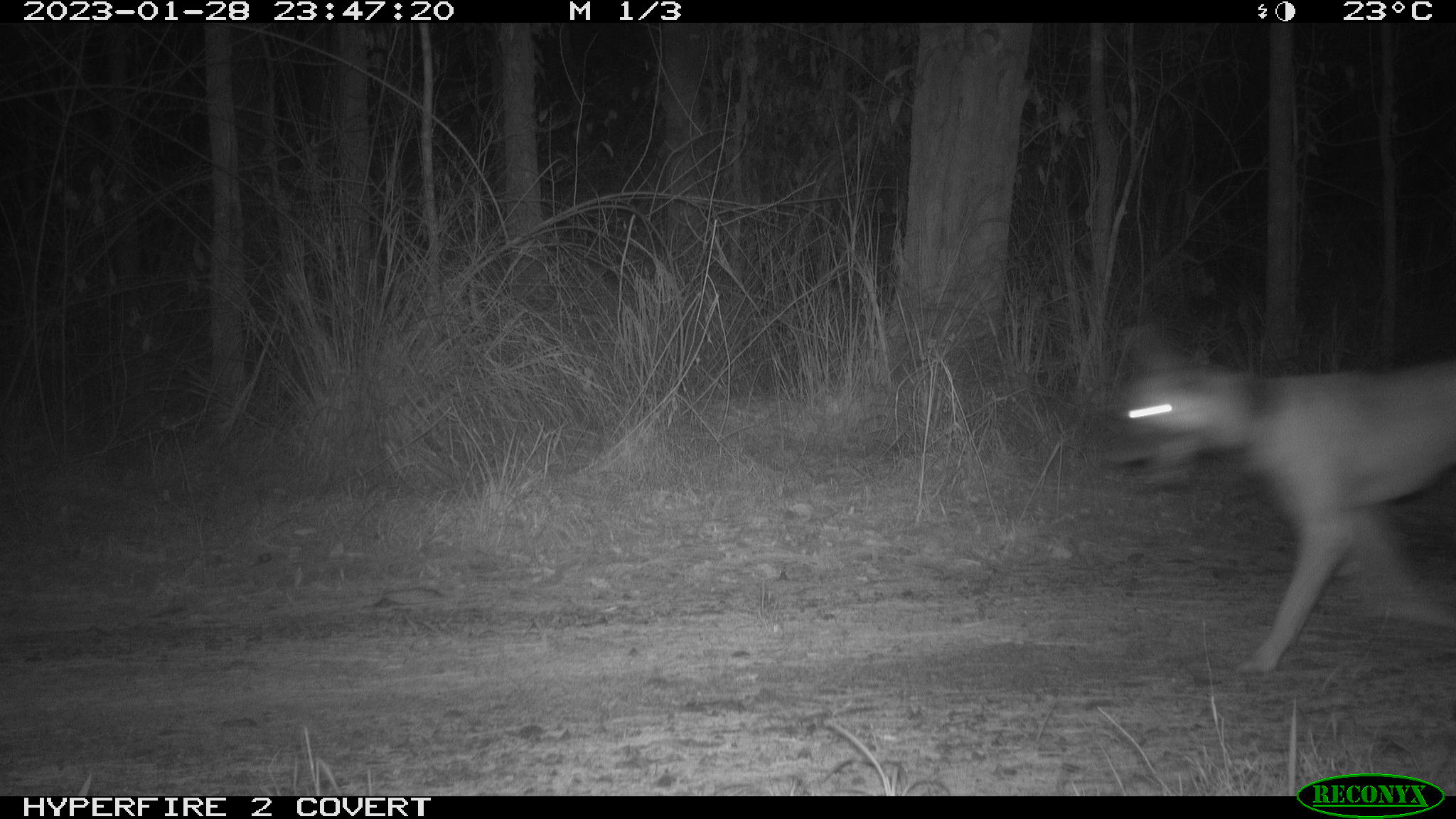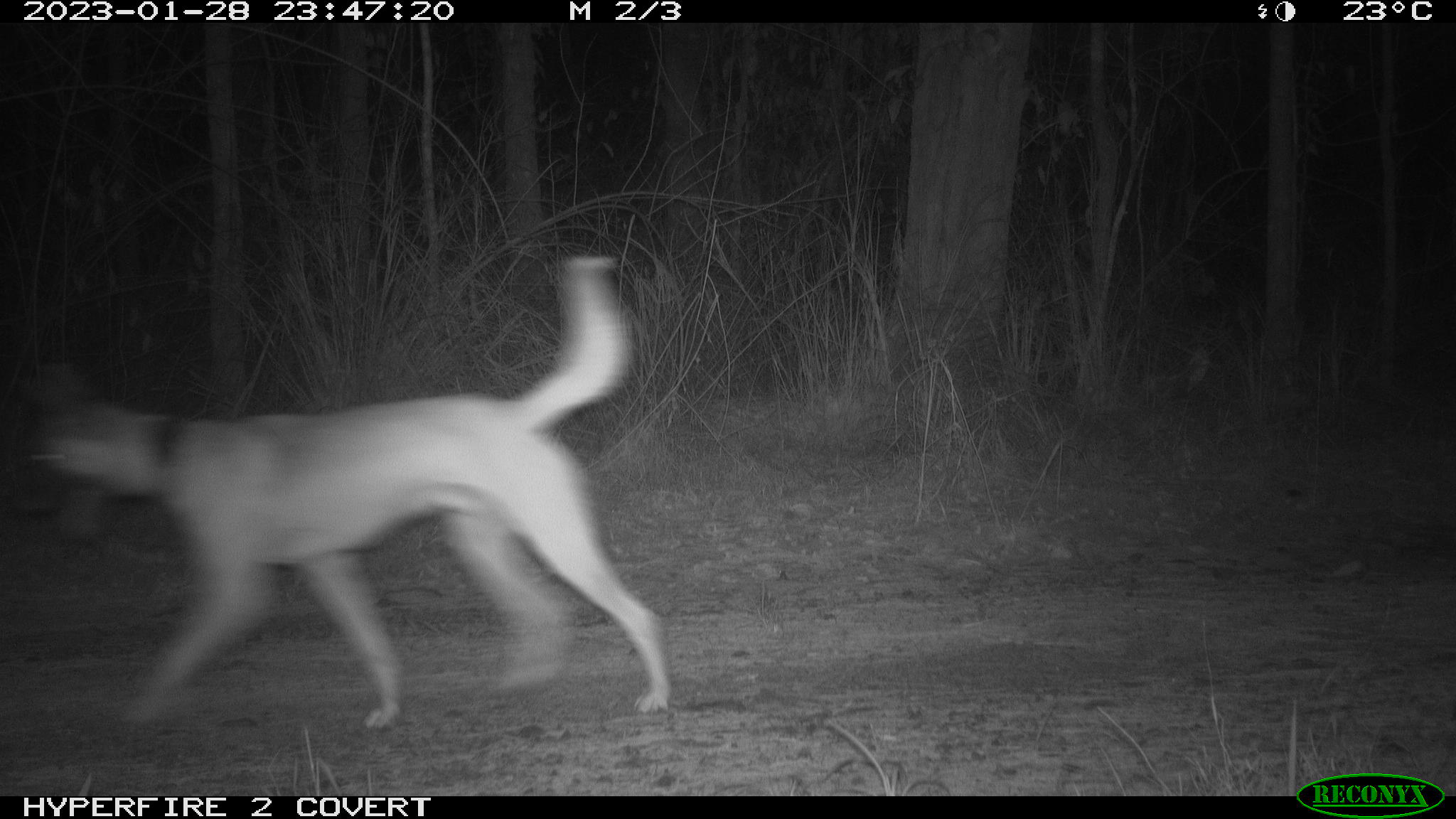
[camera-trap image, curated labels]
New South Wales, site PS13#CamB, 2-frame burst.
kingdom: Animalia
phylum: Chordata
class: Mammalia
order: Carnivora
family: Canidae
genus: Canis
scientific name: Canis familiaris dingo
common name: dingo